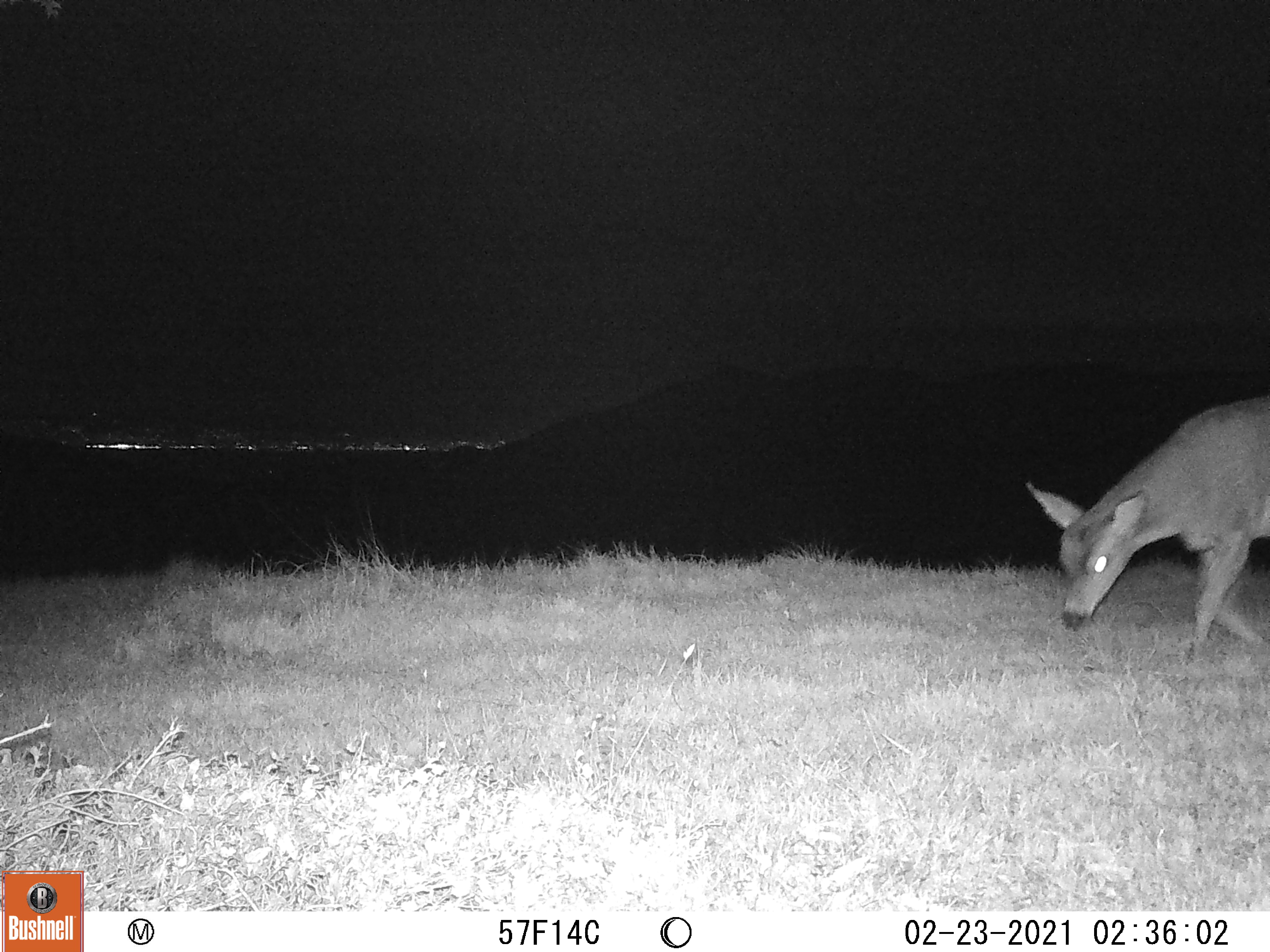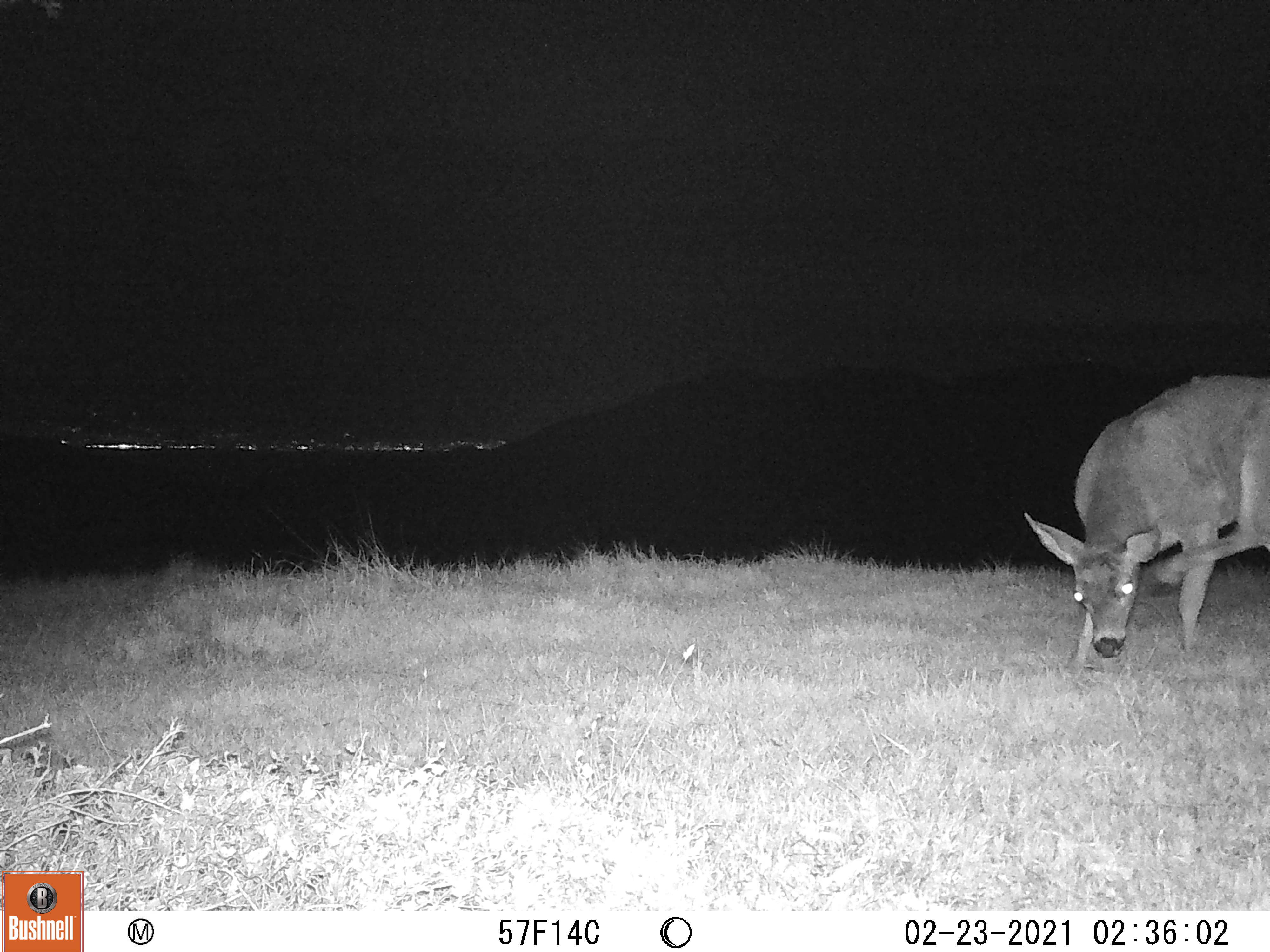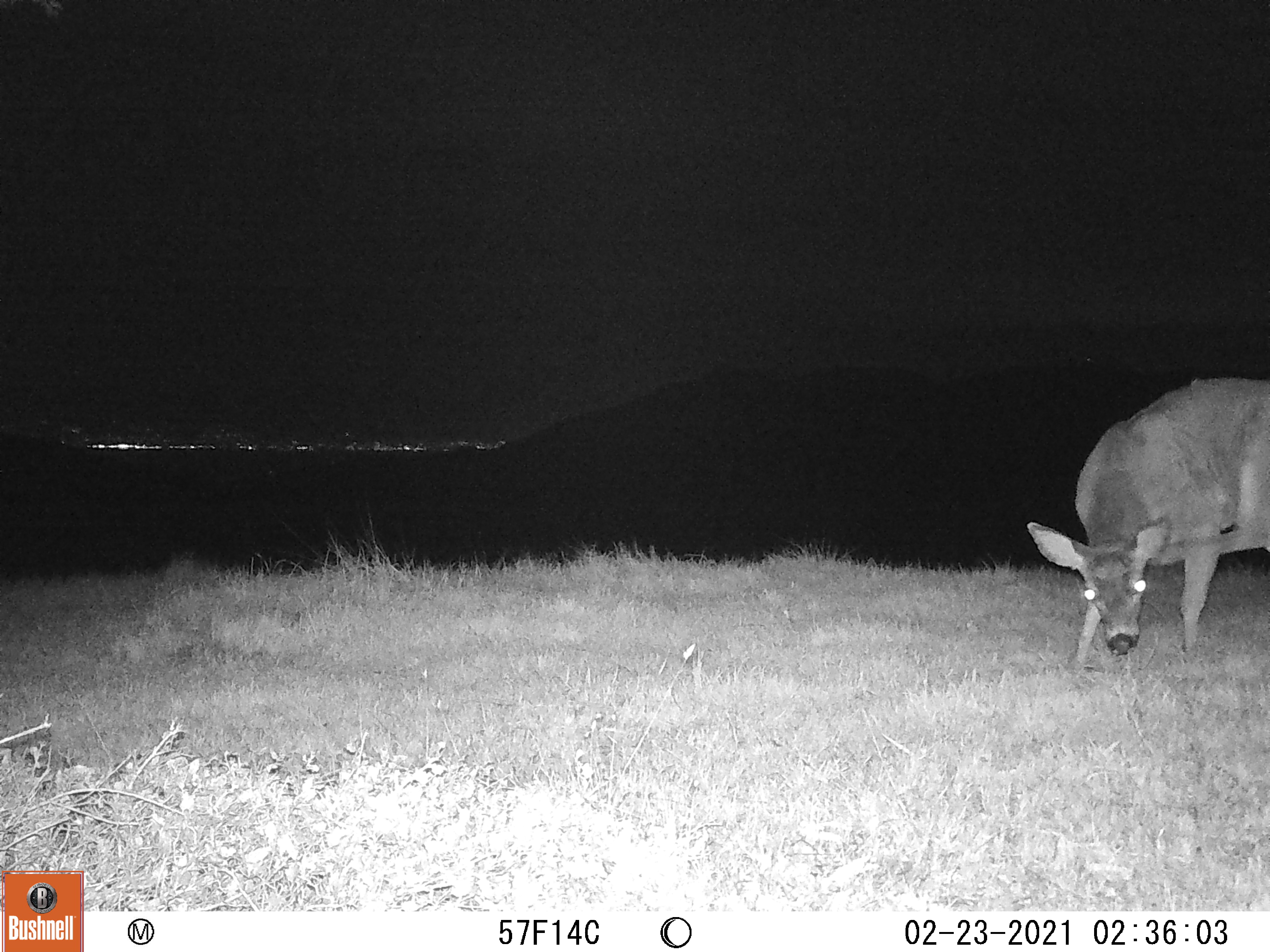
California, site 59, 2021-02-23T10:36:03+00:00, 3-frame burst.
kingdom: Animalia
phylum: Chordata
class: Mammalia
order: Artiodactyla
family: Cervidae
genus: Odocoileus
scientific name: Odocoileus hemionus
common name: mule deer